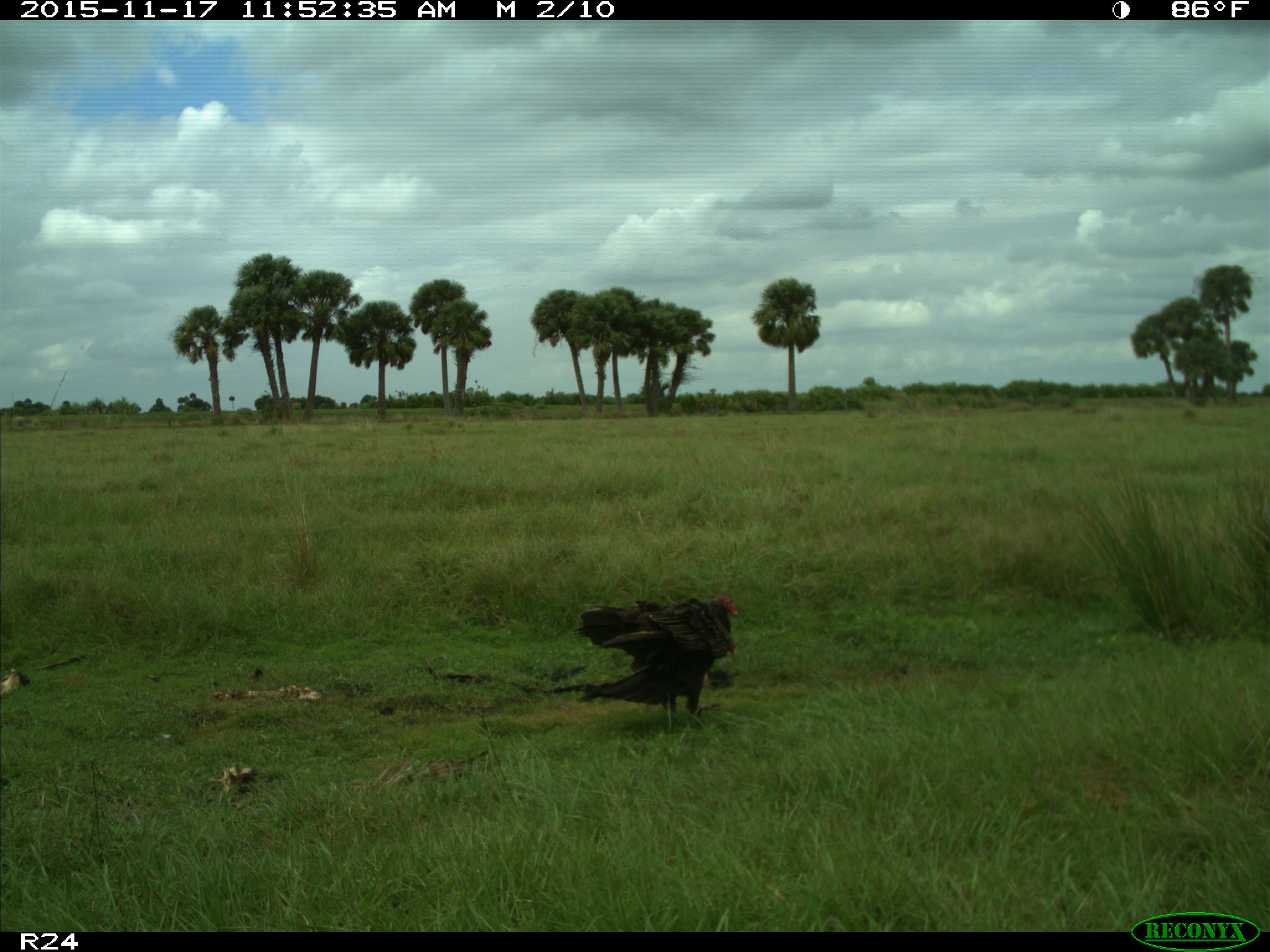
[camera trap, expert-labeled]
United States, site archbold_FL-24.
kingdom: Animalia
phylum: Chordata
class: Aves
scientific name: Aves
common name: birds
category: unidentified bird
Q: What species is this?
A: Unidentified bird (birds) (Aves).